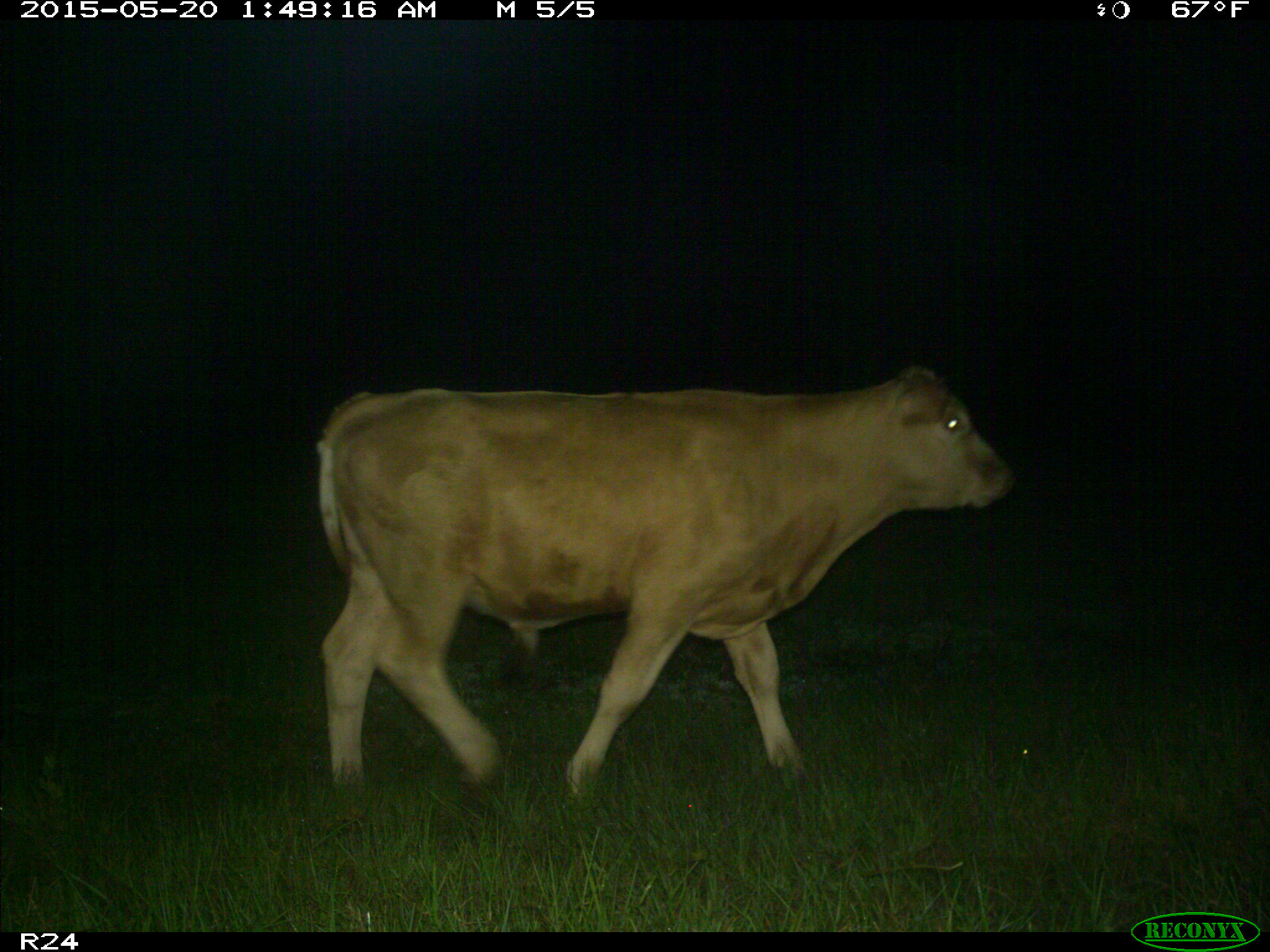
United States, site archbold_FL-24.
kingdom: Animalia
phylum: Chordata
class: Mammalia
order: Artiodactyla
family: Bovidae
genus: Bos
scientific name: Bos taurus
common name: domestic cow